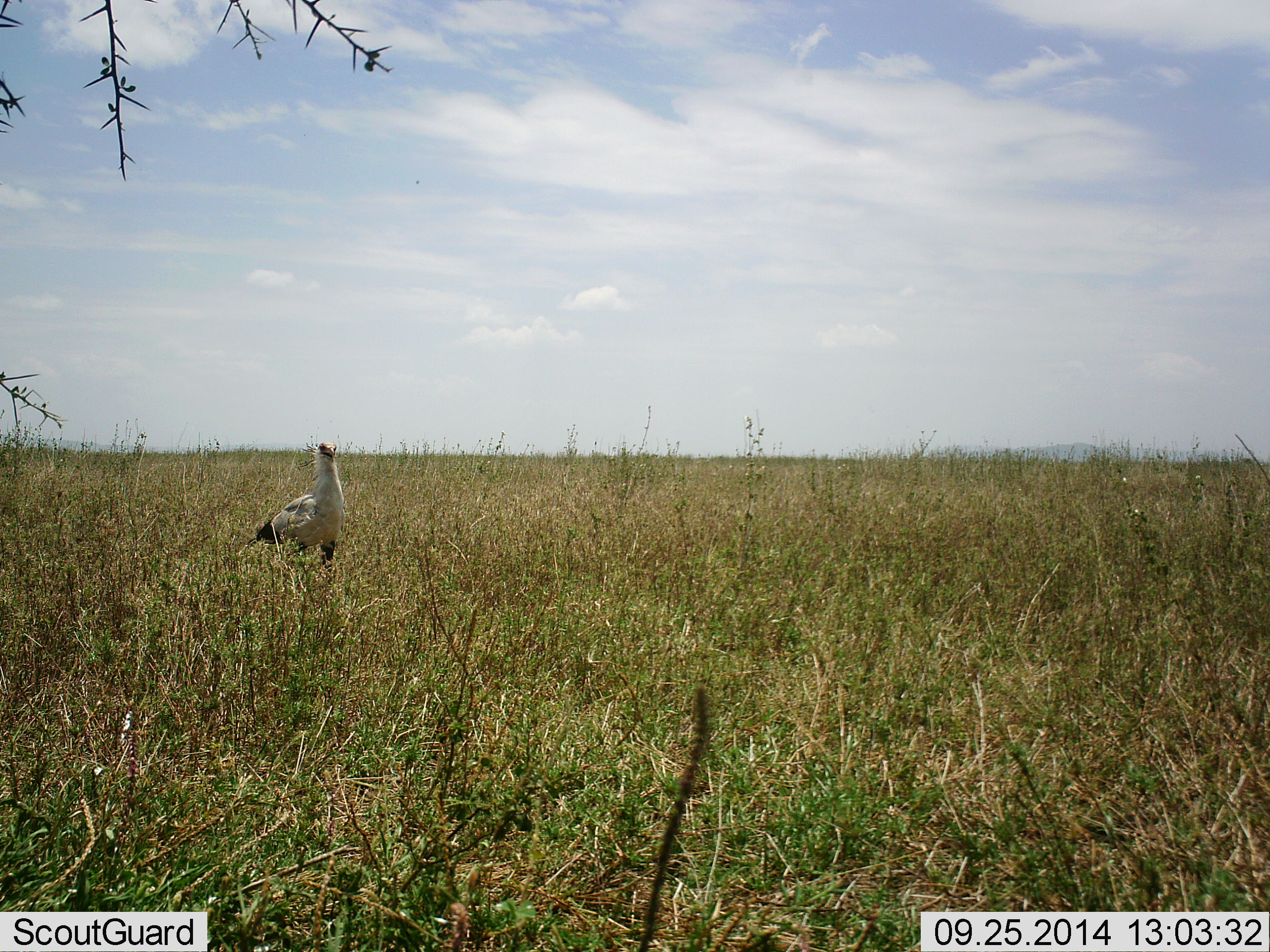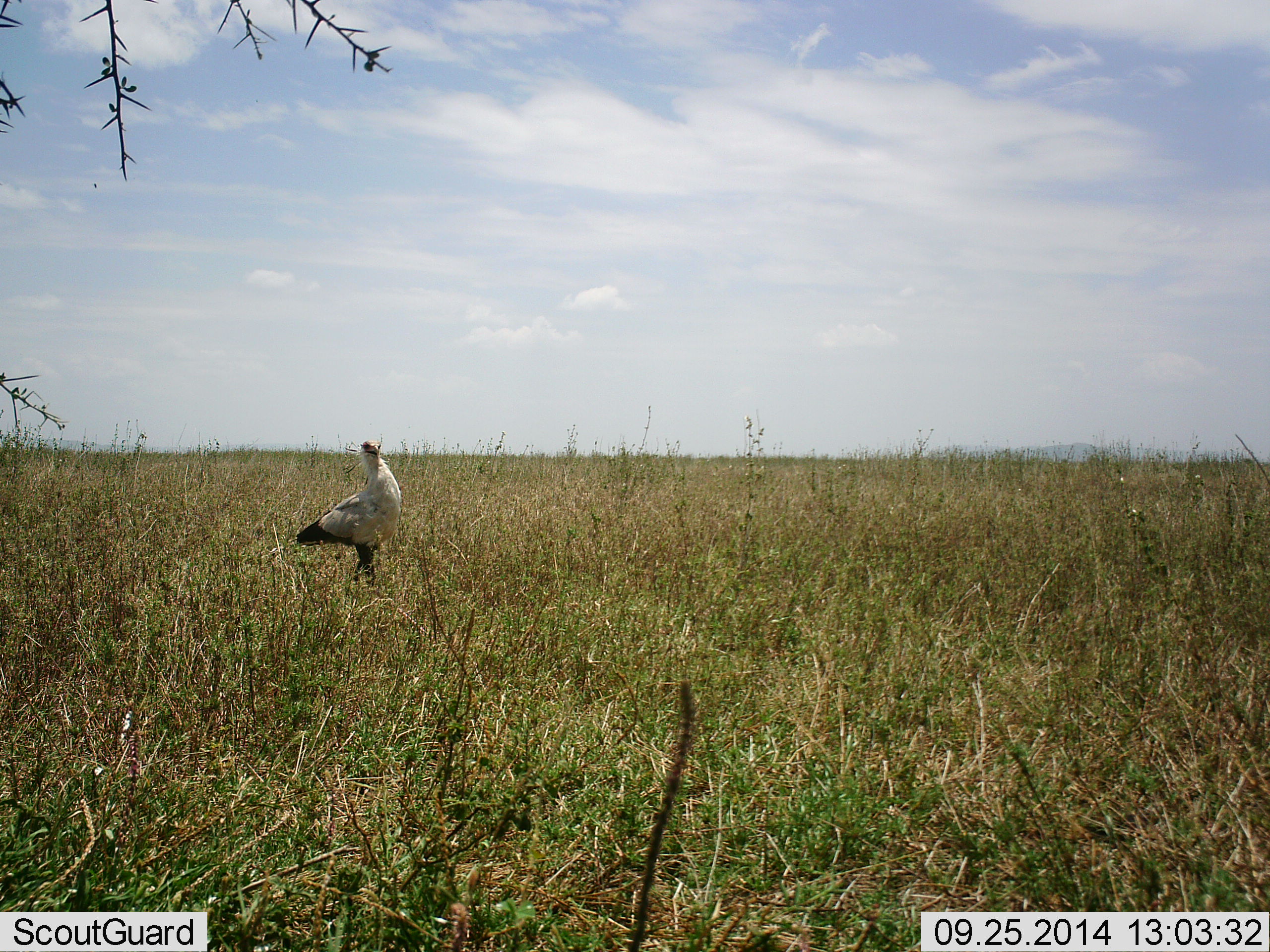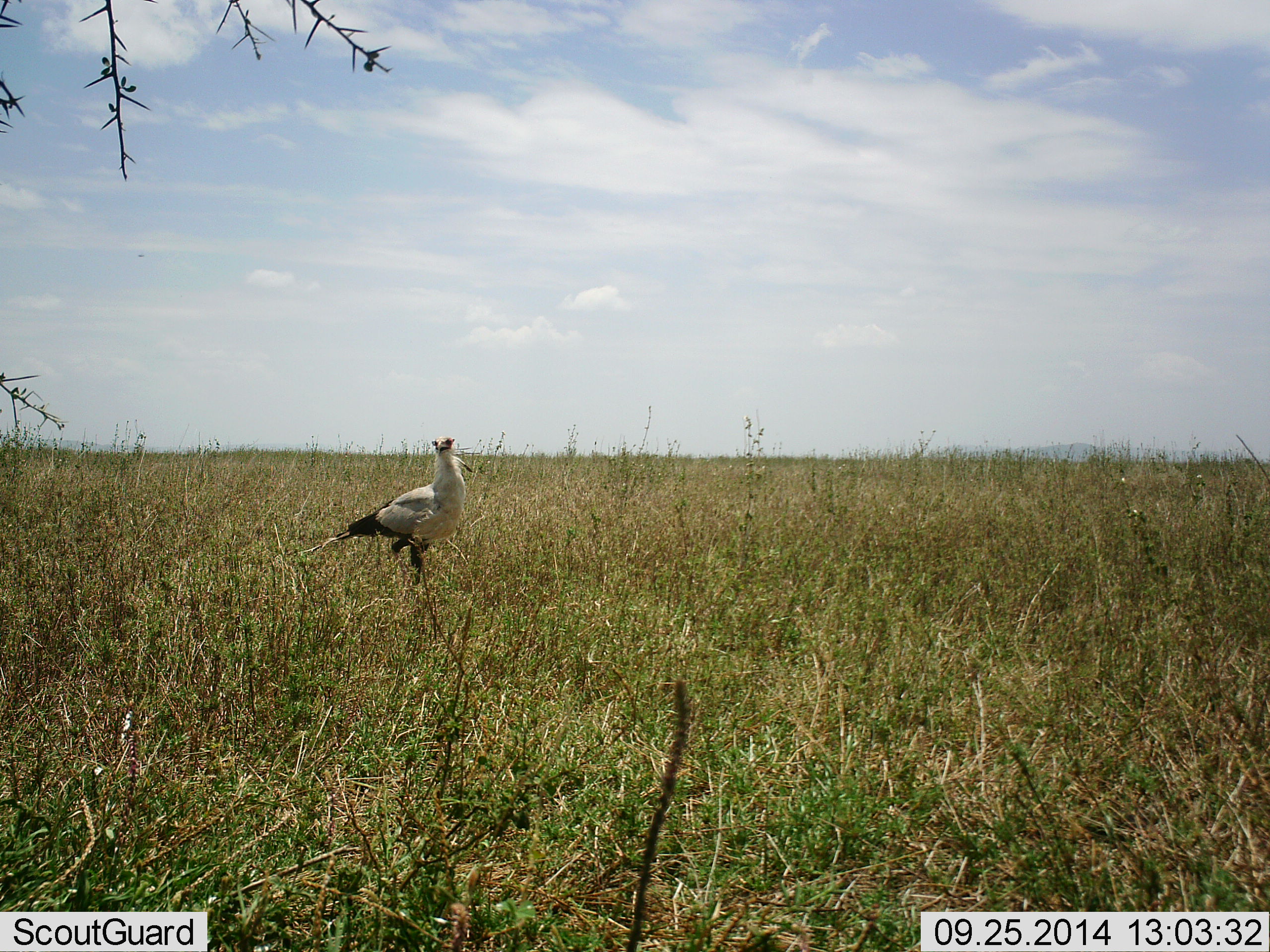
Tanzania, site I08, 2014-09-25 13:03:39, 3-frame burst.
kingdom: Animalia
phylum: Chordata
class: Aves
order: Accipitriformes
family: Sagittariidae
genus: Sagittarius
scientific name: Sagittarius serpentarius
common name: secretary bird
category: secretarybird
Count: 1.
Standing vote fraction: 20%.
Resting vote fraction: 0%.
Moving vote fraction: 90%.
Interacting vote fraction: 0%.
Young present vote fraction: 0%.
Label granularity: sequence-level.